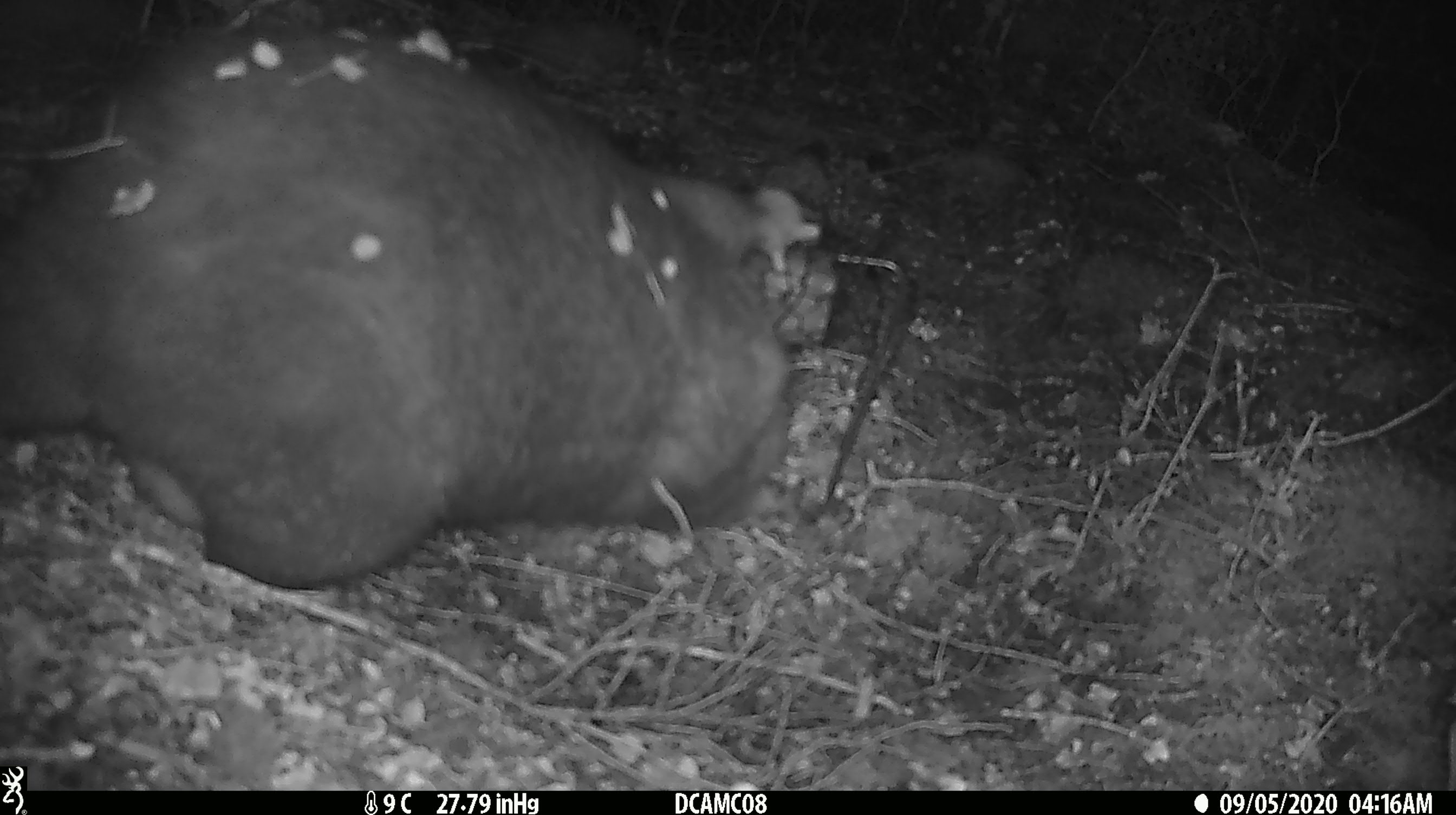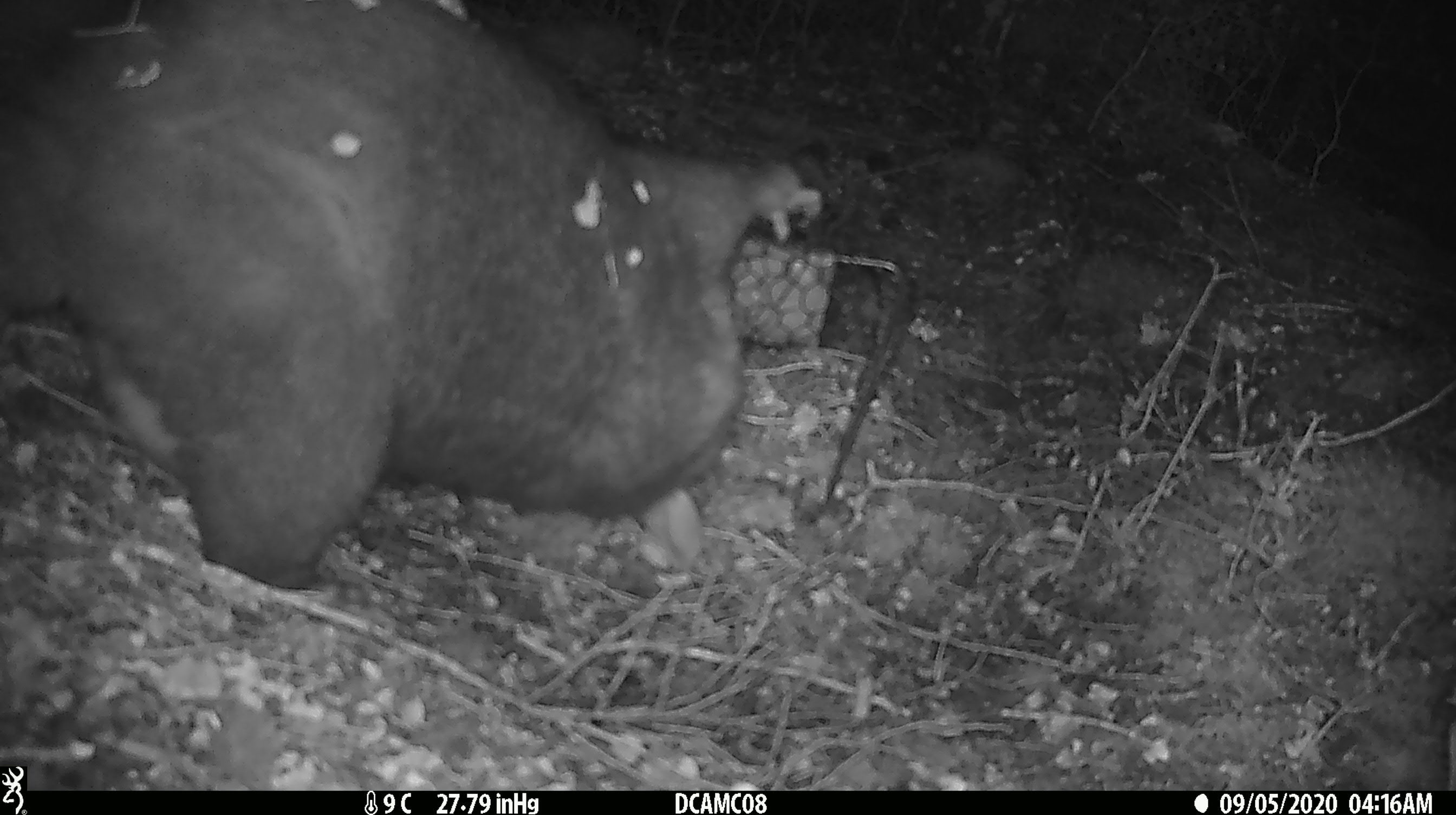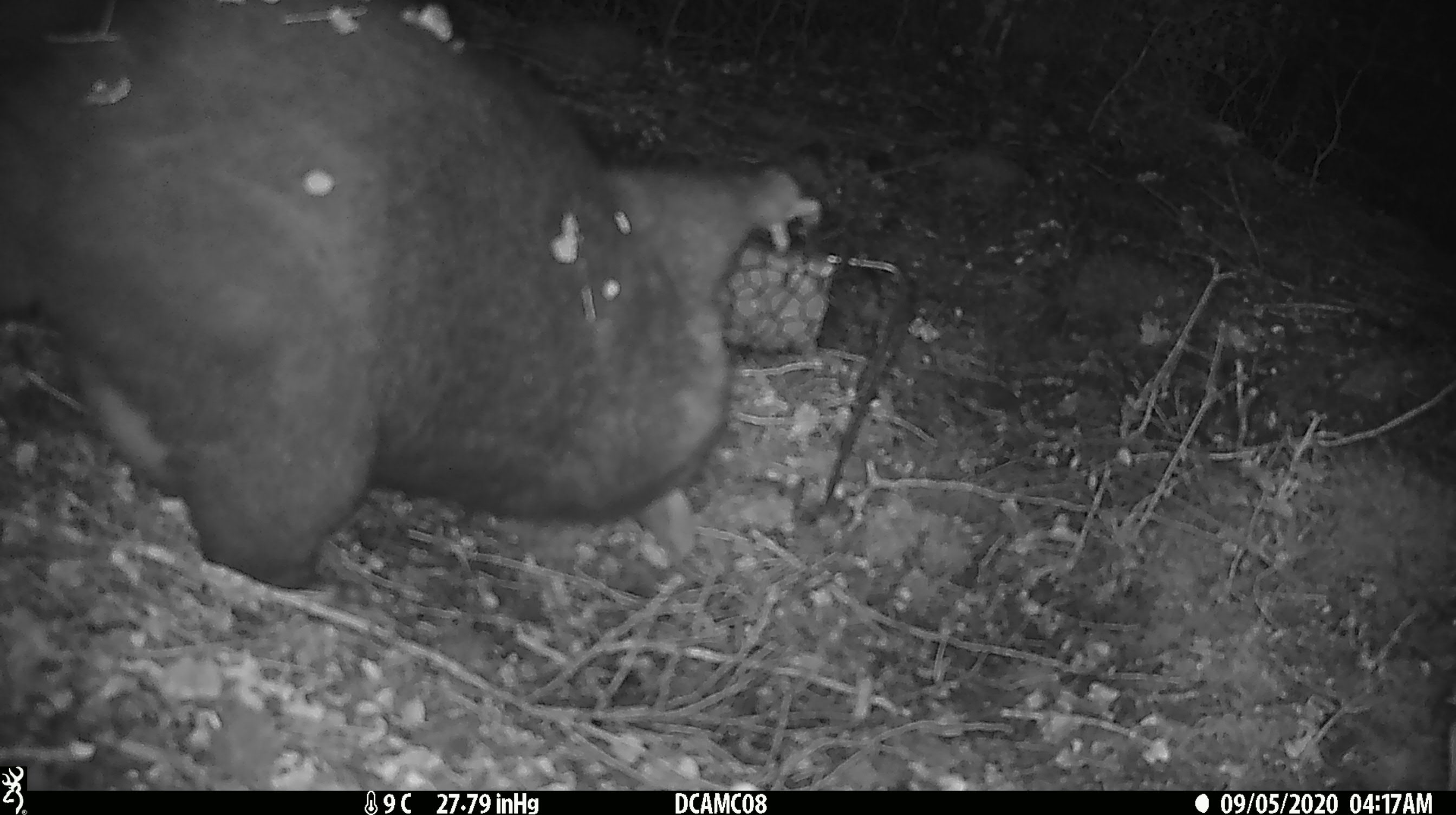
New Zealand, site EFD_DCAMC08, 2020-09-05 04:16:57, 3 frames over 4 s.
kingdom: Animalia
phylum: Chordata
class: Mammalia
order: Diprotodontia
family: Phalangeridae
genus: Trichosurus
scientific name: Trichosurus vulpecula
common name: common brushtail possum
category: possum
Possum (common brushtail possum) (Trichosurus vulpecula).